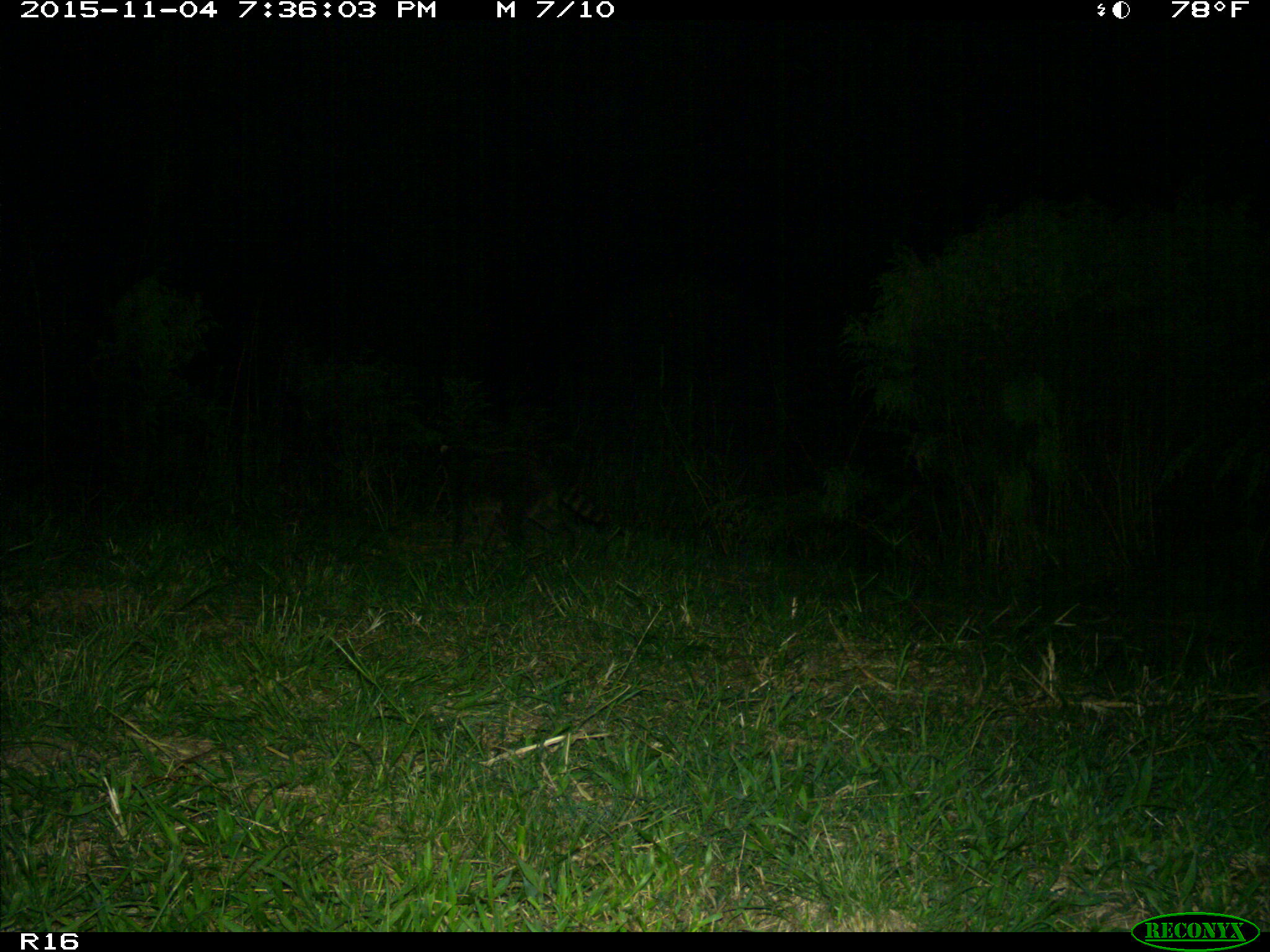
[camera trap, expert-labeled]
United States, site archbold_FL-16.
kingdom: Animalia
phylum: Chordata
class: Mammalia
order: Carnivora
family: Procyonidae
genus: Procyon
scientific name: Procyon lotor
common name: common raccoon